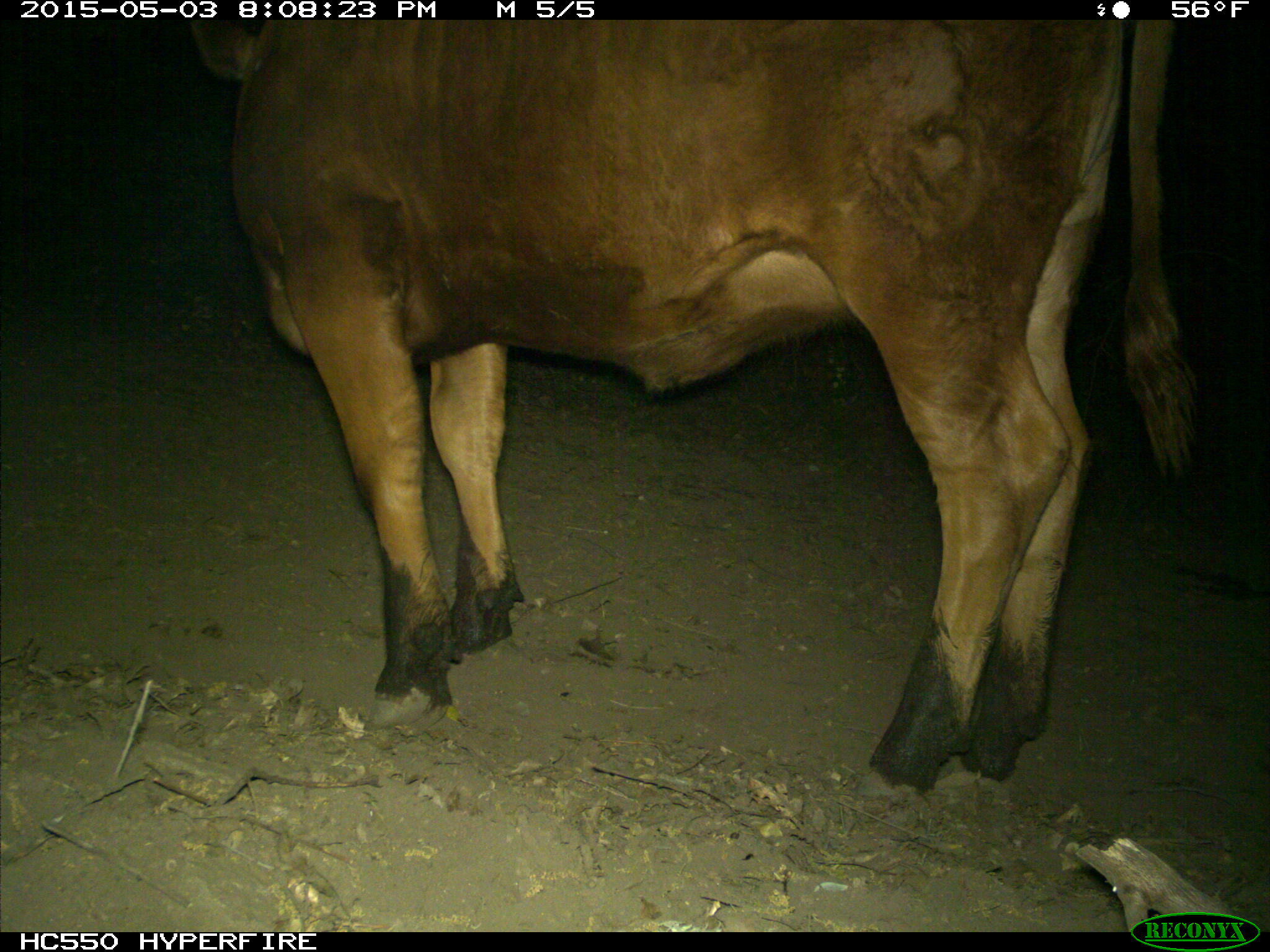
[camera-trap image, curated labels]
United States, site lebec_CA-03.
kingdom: Animalia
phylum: Chordata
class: Mammalia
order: Artiodactyla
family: Bovidae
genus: Bos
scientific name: Bos taurus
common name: domestic cow